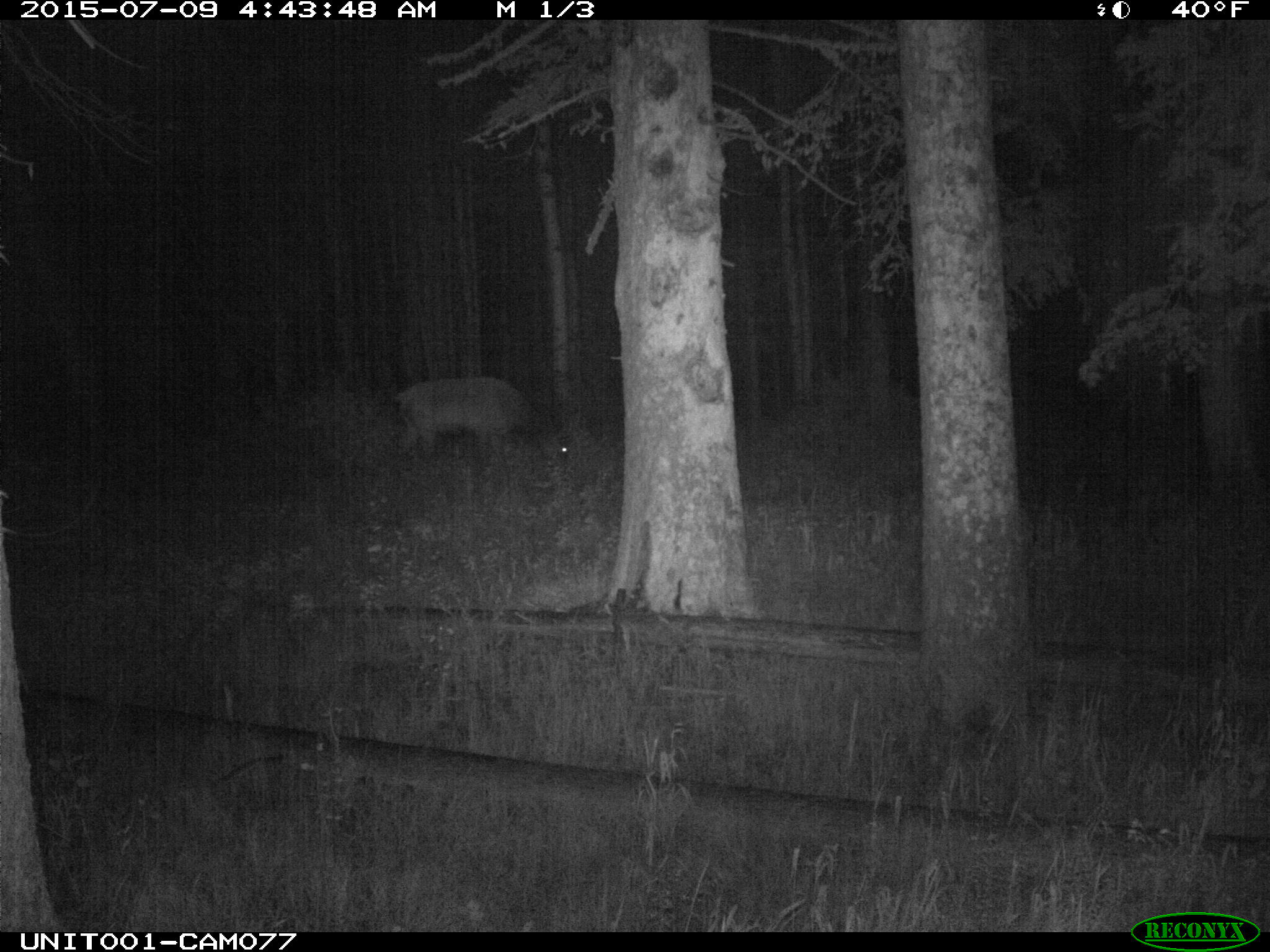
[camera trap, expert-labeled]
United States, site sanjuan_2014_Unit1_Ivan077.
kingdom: Animalia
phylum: Chordata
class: Mammalia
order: Artiodactyla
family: Cervidae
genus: Cervus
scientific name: Cervus elaphus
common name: red deer